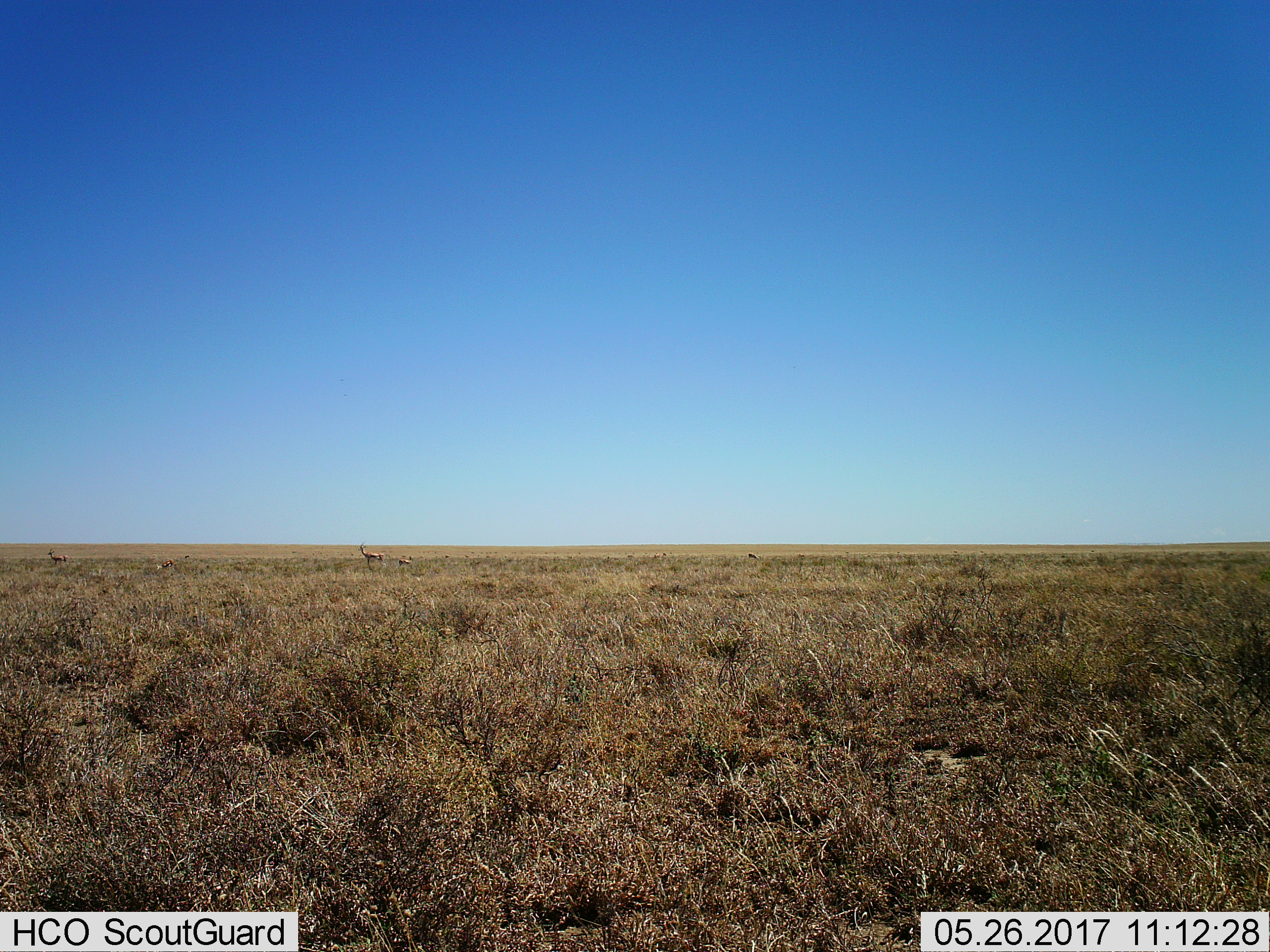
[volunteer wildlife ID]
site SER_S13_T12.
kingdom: Animalia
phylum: Chordata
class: Mammalia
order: Artiodactyla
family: Bovidae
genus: Eudorcas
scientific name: Eudorcas thomsonii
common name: thomson's gazelle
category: gazellethomsons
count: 4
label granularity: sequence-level